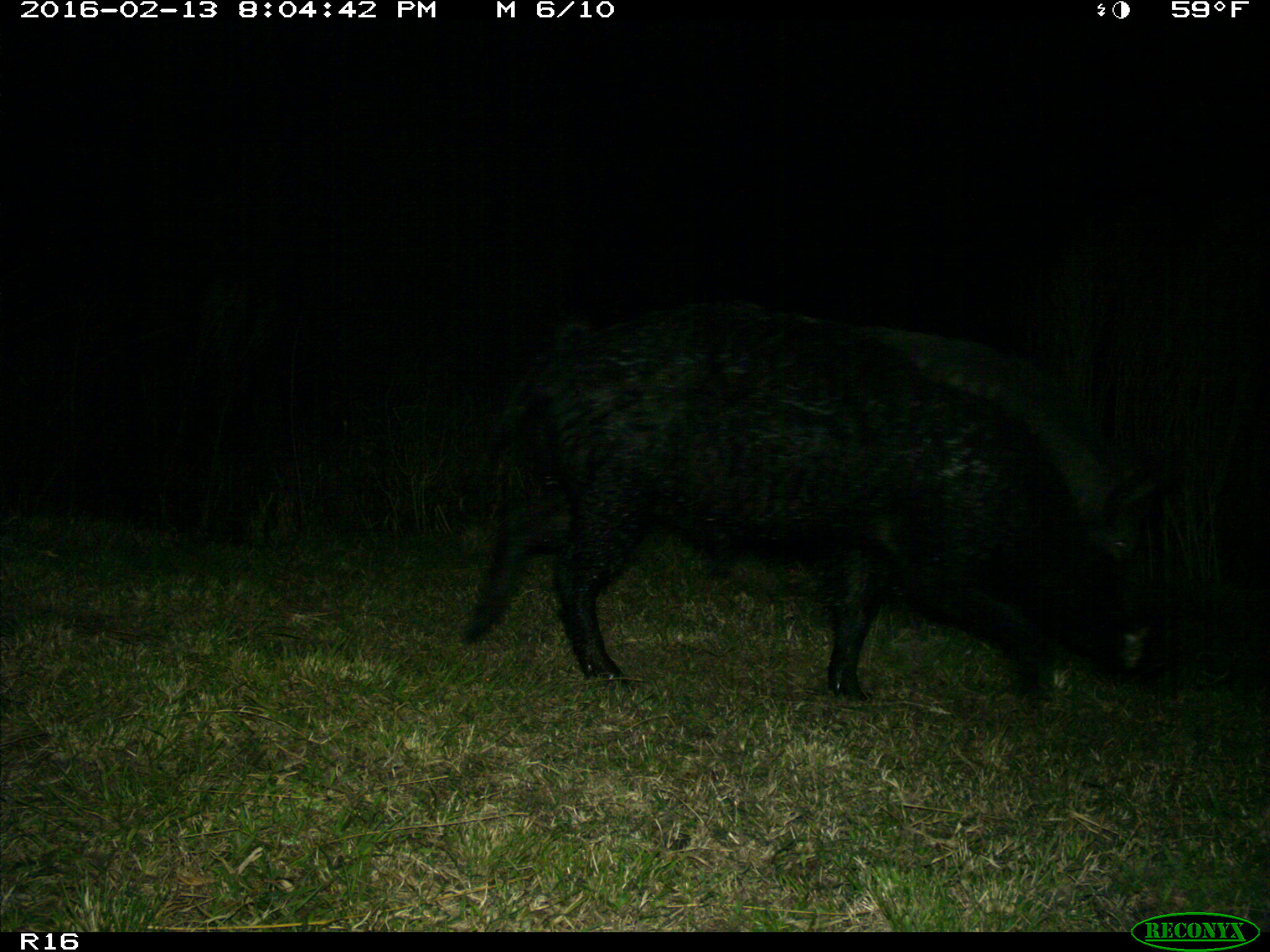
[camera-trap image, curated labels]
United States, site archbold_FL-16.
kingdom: Animalia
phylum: Chordata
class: Mammalia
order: Artiodactyla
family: Suidae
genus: Sus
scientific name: Sus scrofa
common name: wild boar